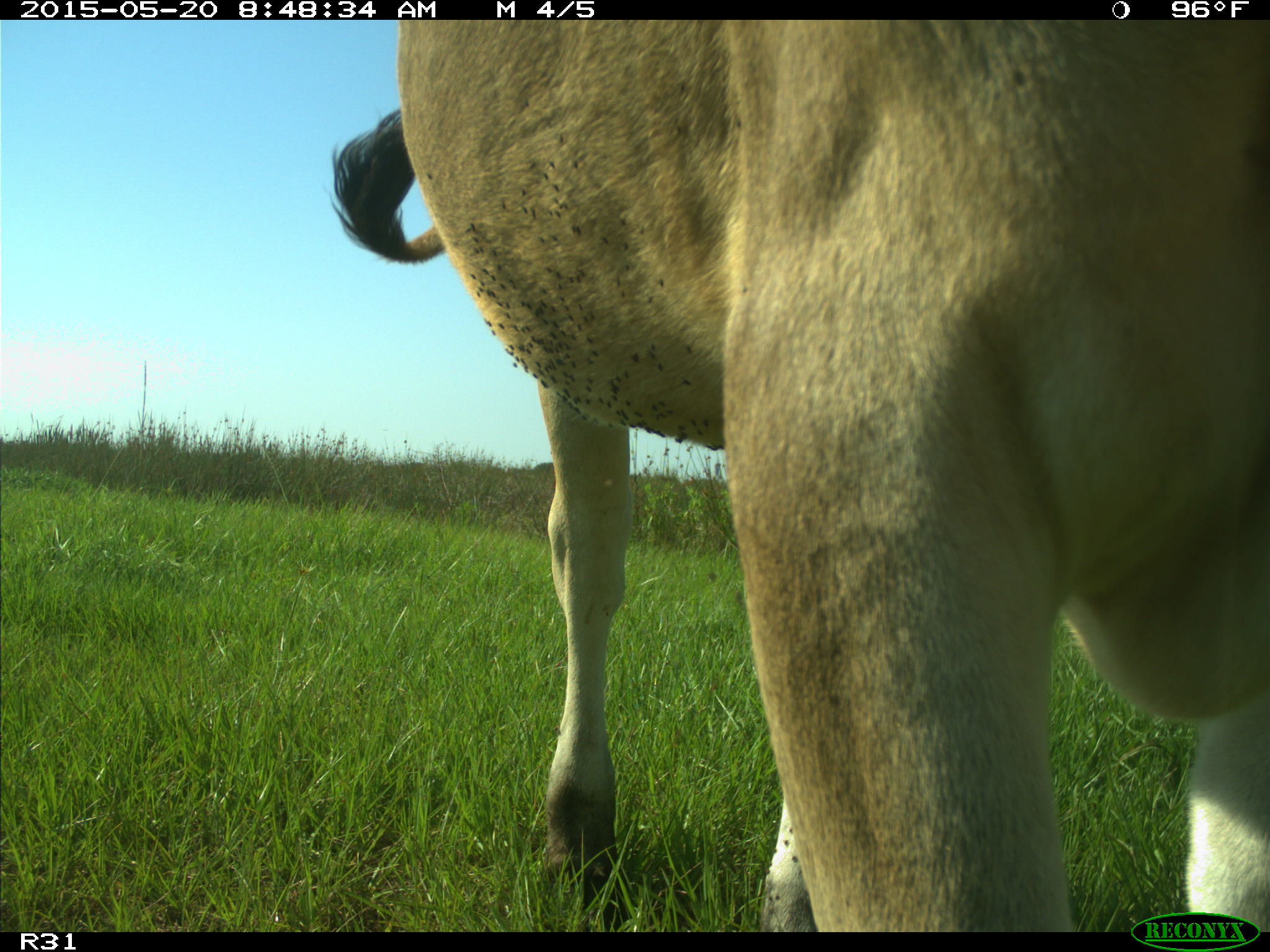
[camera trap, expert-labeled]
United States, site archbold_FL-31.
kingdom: Animalia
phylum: Chordata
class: Mammalia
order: Artiodactyla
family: Bovidae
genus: Bos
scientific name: Bos taurus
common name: domestic cow